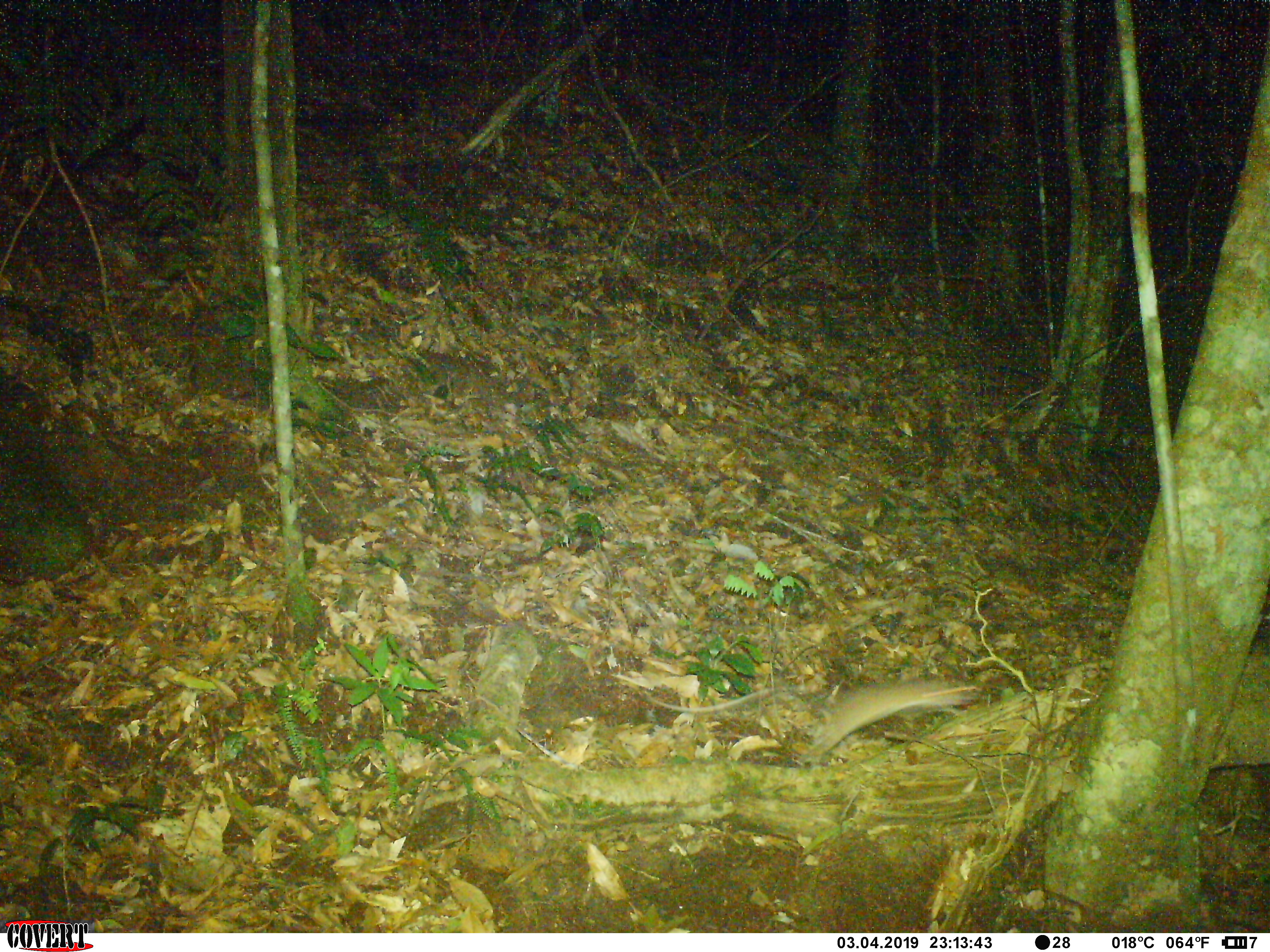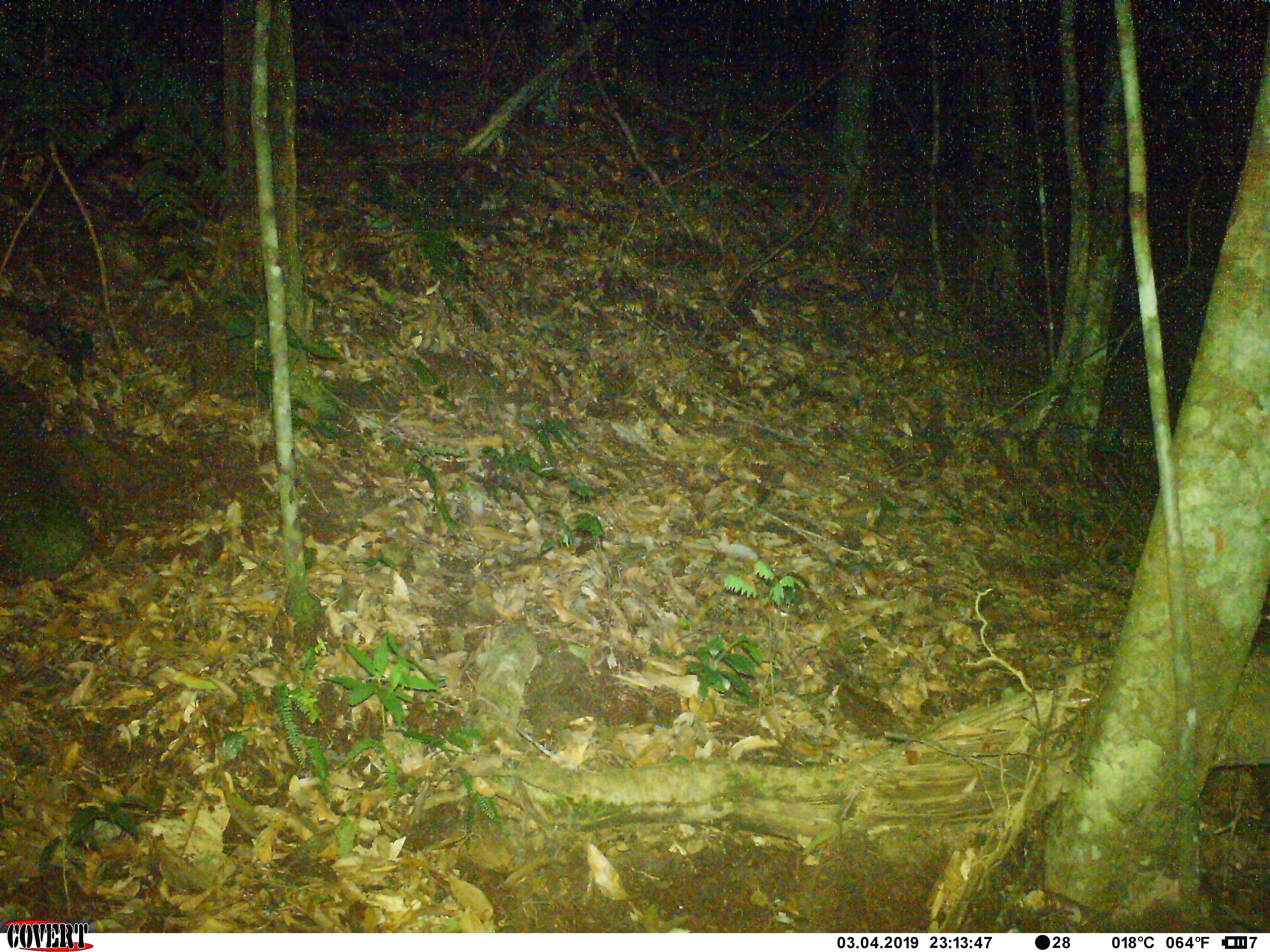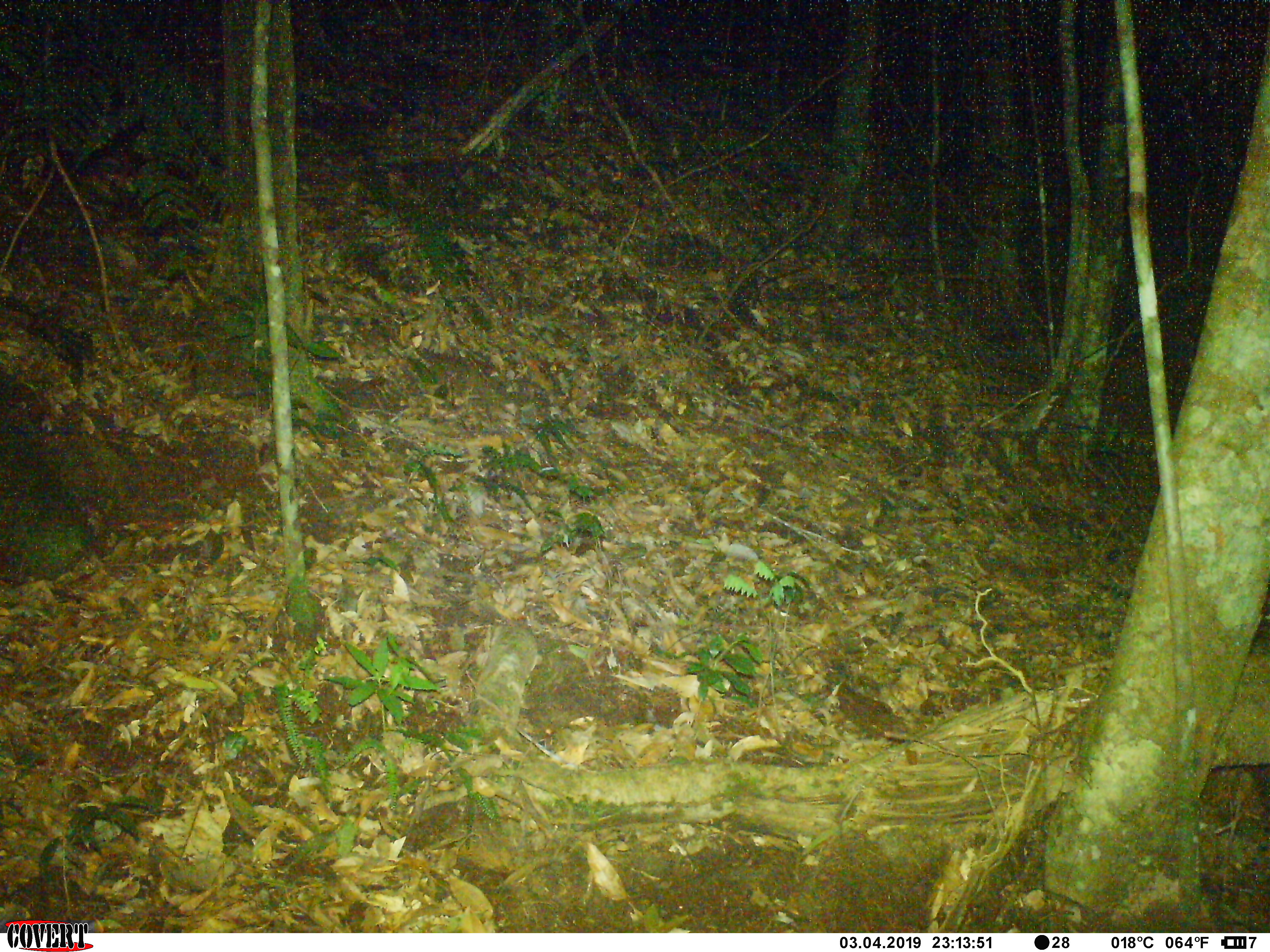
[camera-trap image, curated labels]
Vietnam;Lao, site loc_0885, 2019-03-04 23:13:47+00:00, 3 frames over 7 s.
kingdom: Animalia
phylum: Chordata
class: Mammalia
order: Rodentia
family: Muridae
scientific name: Muridae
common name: old-world mice and rats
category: unidentified murid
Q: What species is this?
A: Unidentified murid (old-world mice and rats) (Muridae).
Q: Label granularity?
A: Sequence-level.